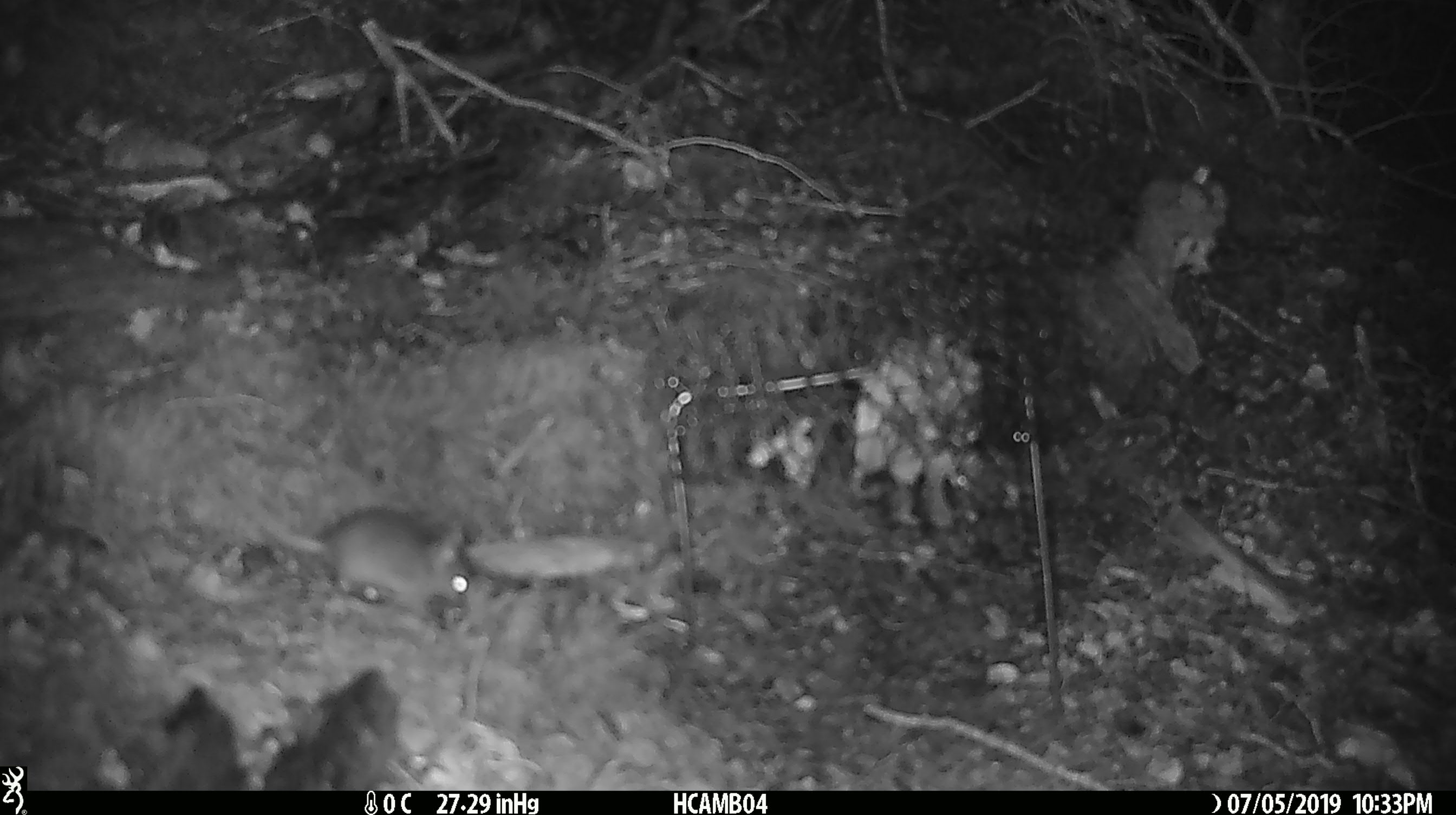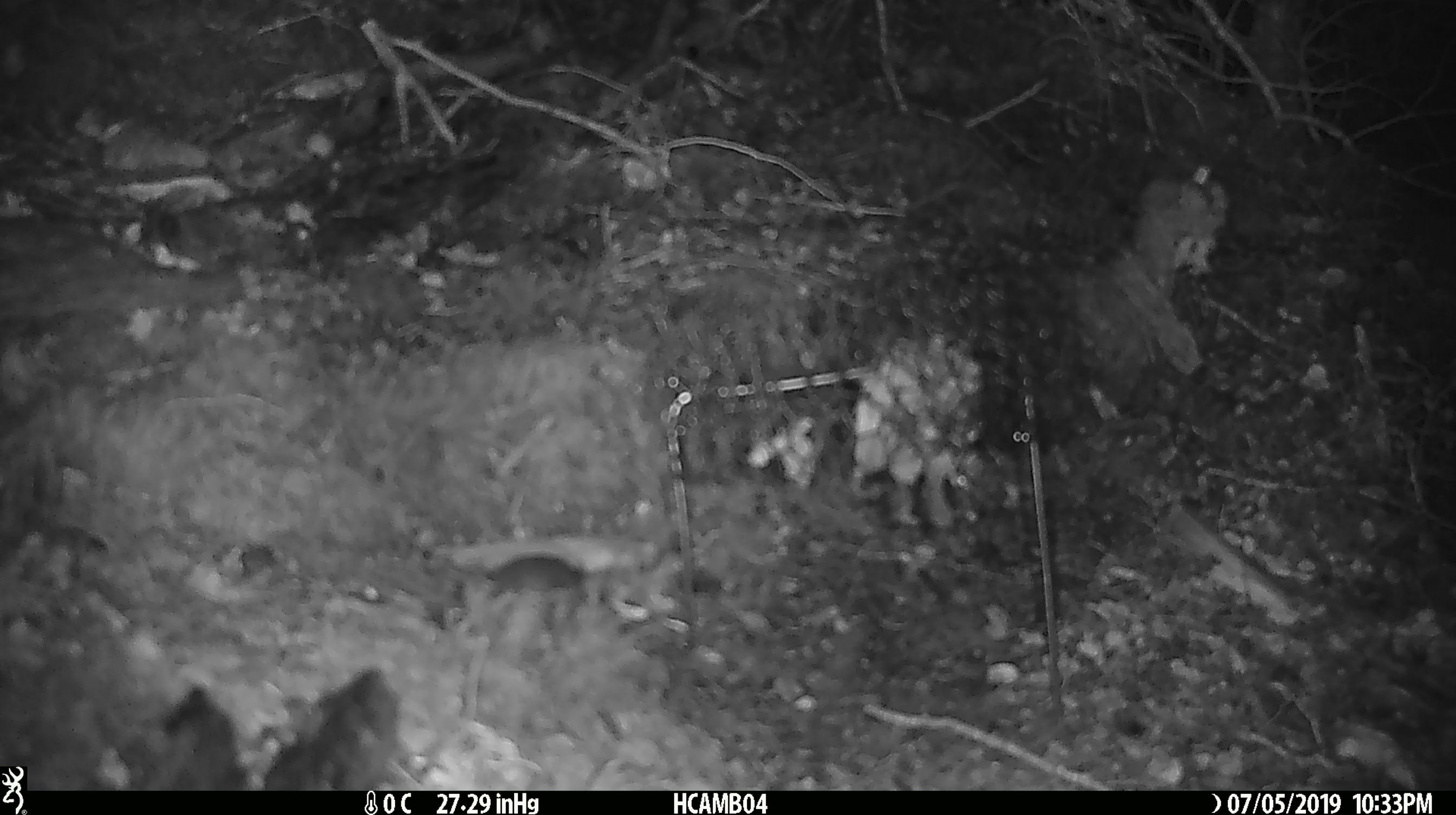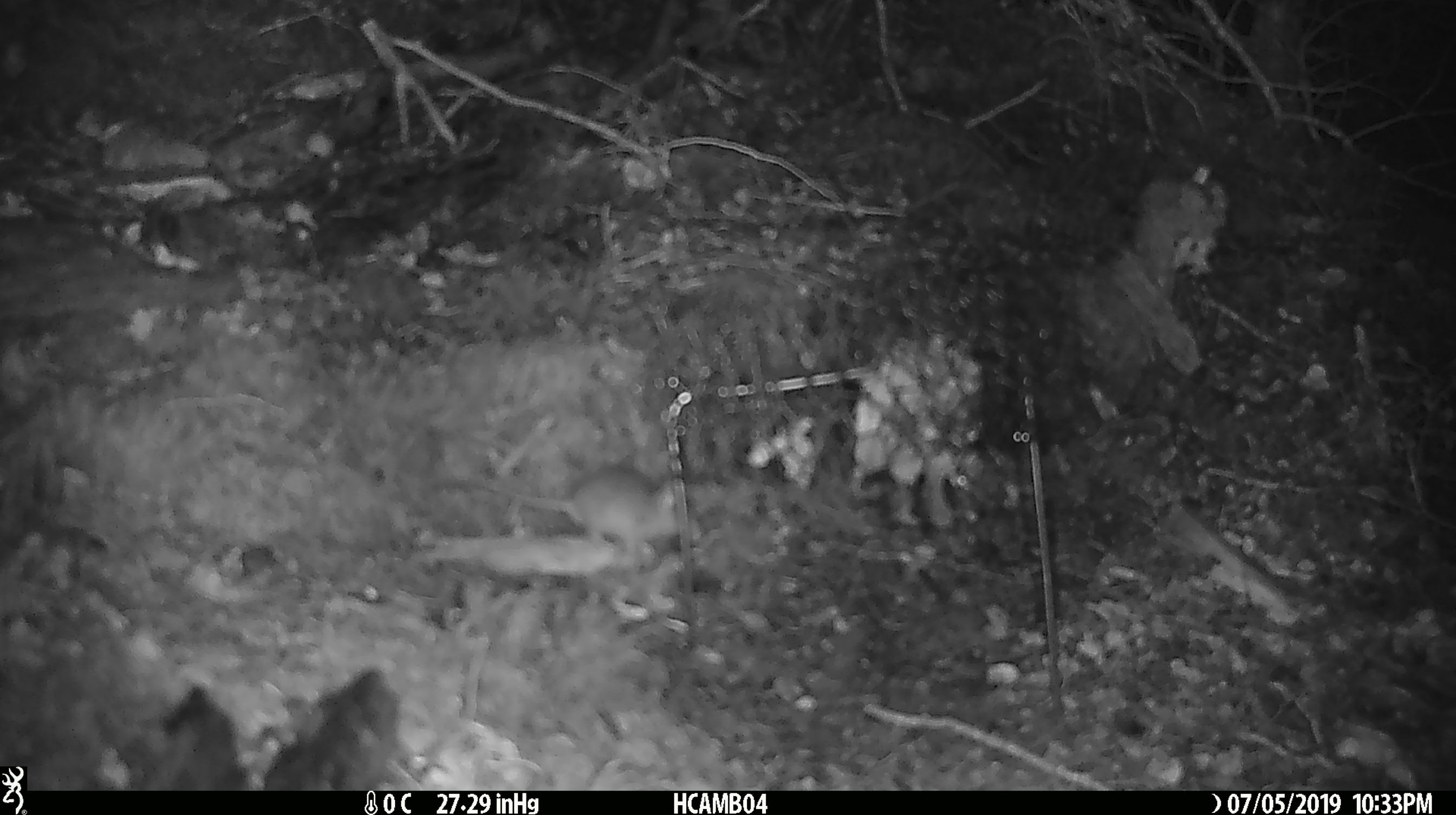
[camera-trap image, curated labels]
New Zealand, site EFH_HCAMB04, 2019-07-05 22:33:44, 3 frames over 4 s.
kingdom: Animalia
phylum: Chordata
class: Mammalia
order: Rodentia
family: Muridae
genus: Mus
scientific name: Mus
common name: mouse